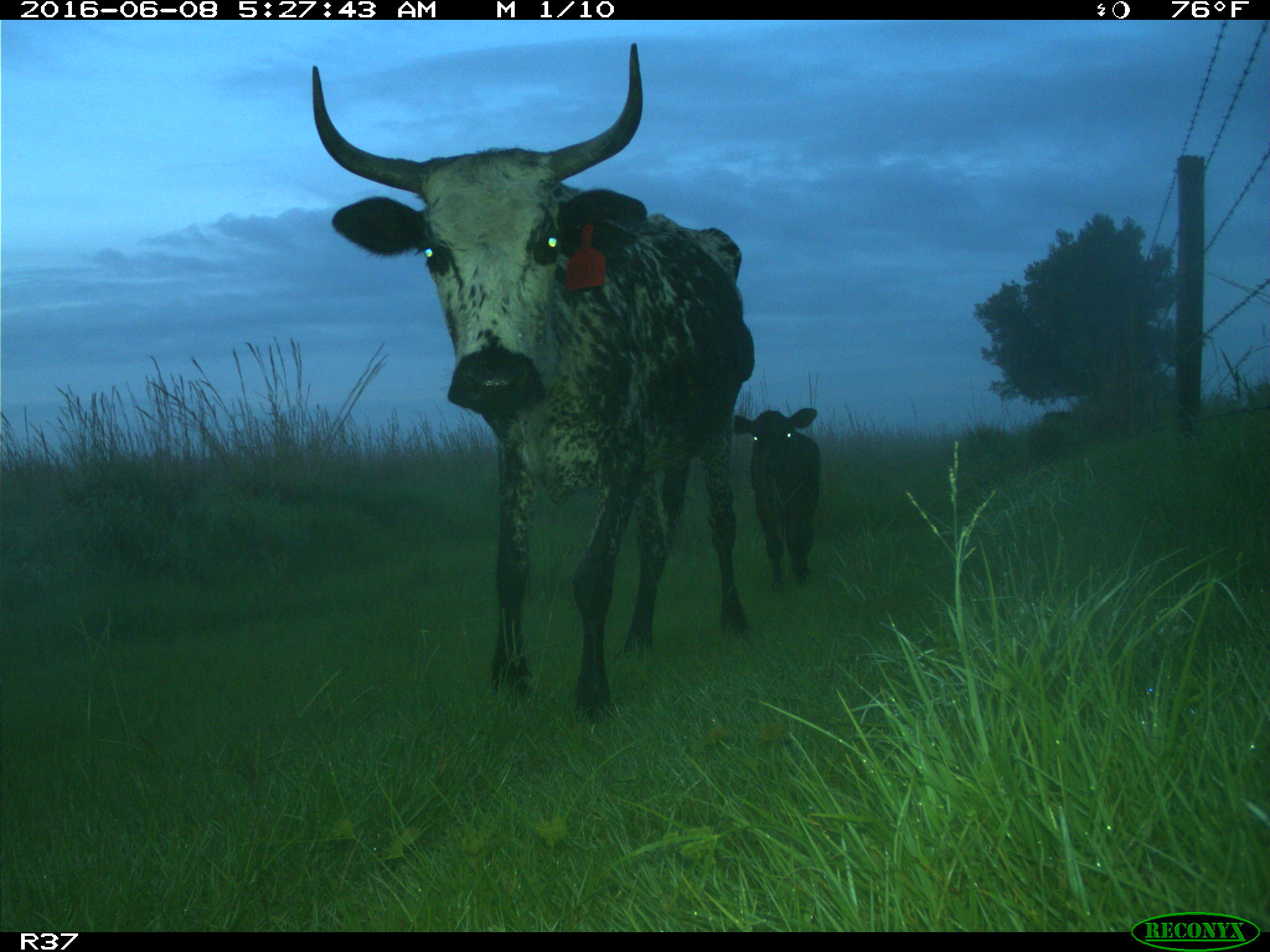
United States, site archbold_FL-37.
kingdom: Animalia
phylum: Chordata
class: Mammalia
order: Artiodactyla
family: Bovidae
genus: Bos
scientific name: Bos taurus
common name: domestic cow